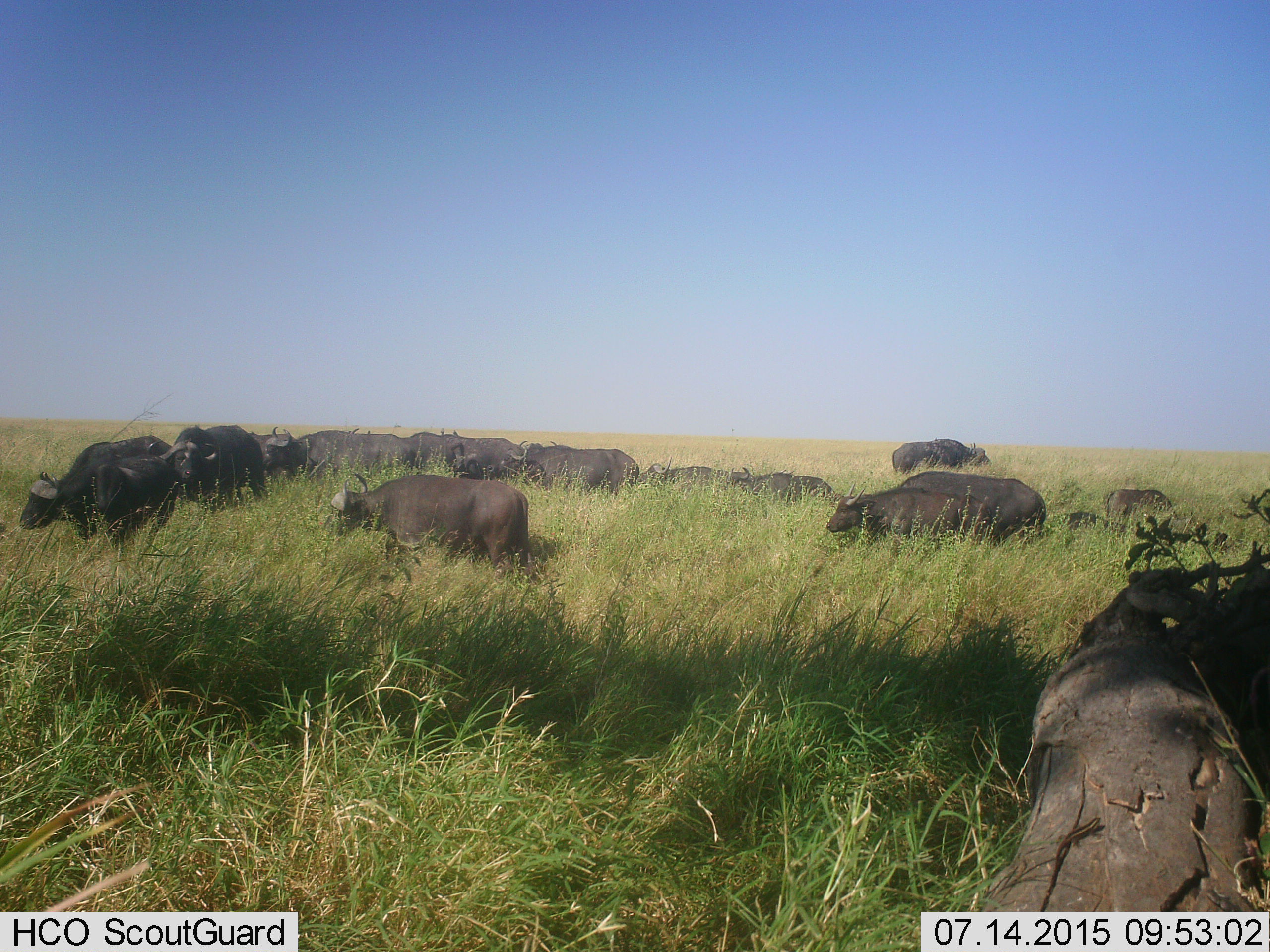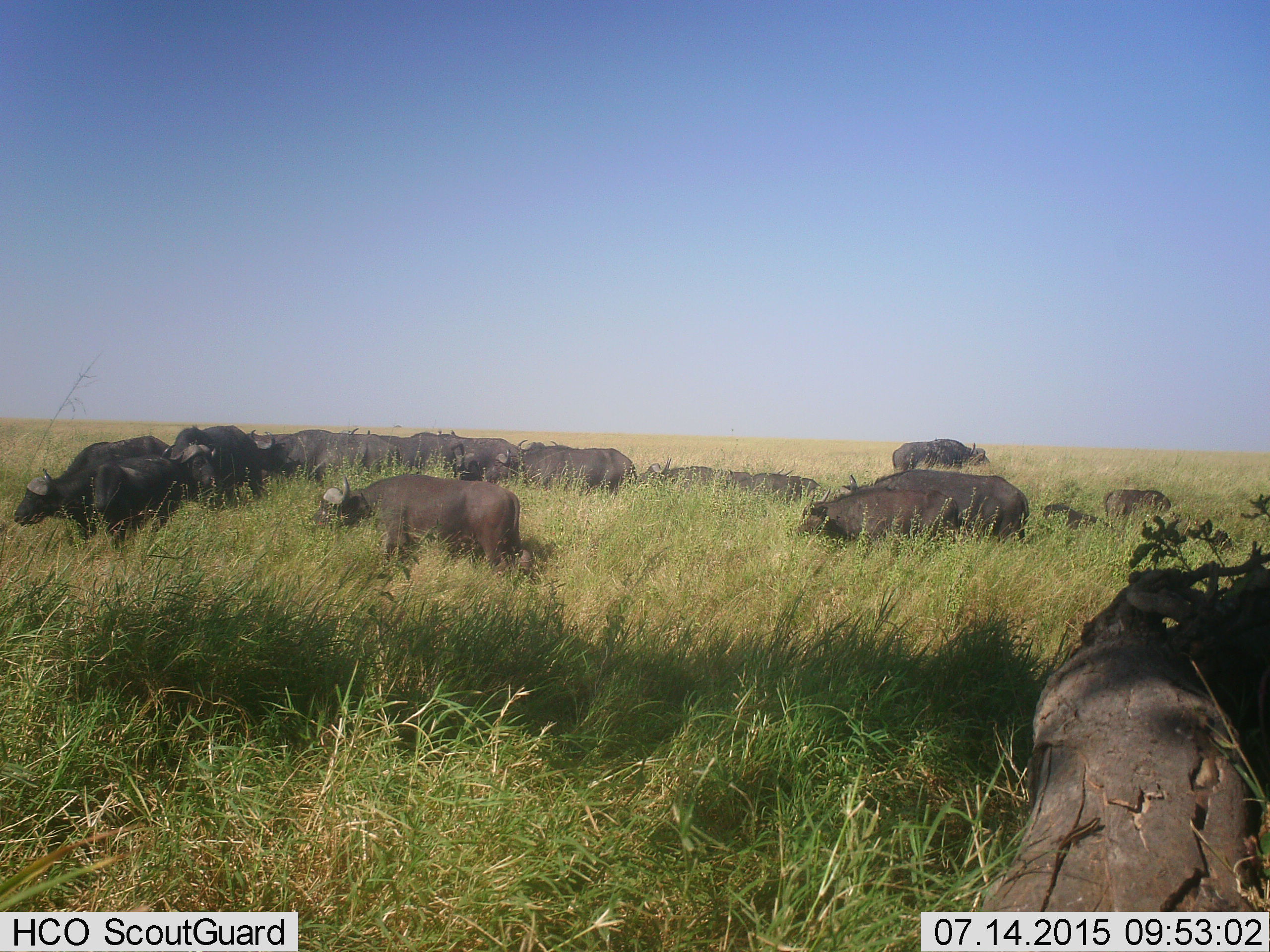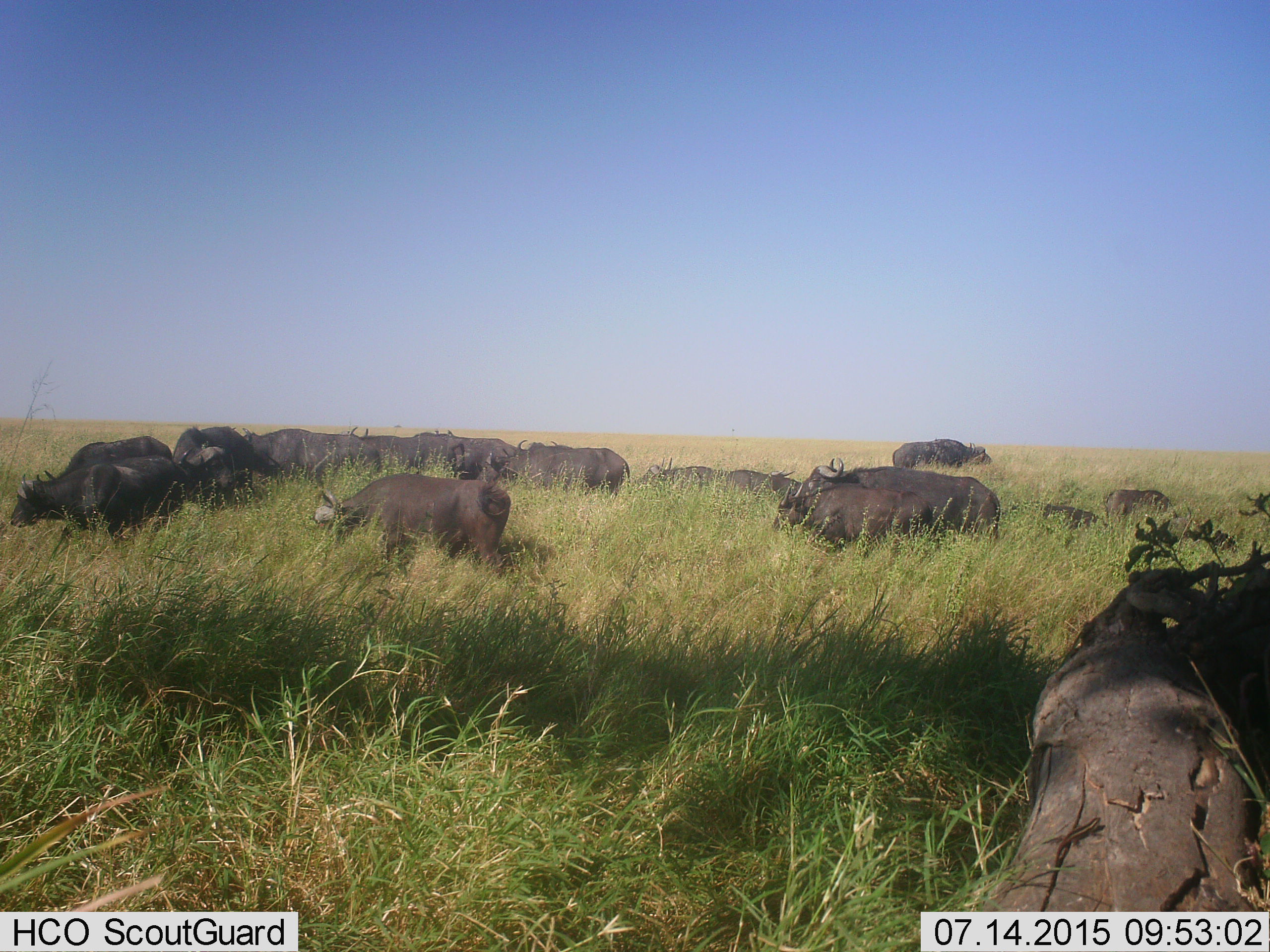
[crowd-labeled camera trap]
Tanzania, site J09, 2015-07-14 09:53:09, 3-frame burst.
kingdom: Animalia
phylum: Chordata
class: Mammalia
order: Artiodactyla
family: Bovidae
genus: Syncerus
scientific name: Syncerus caffer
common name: cape buffalo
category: buffalo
Buffalo (cape buffalo) (Syncerus caffer), count 11-50. Behavior (volunteer vote fractions): standing 44%, resting 11%, moving 89%, interacting 11%. Young present (vote fraction): 44%. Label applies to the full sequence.